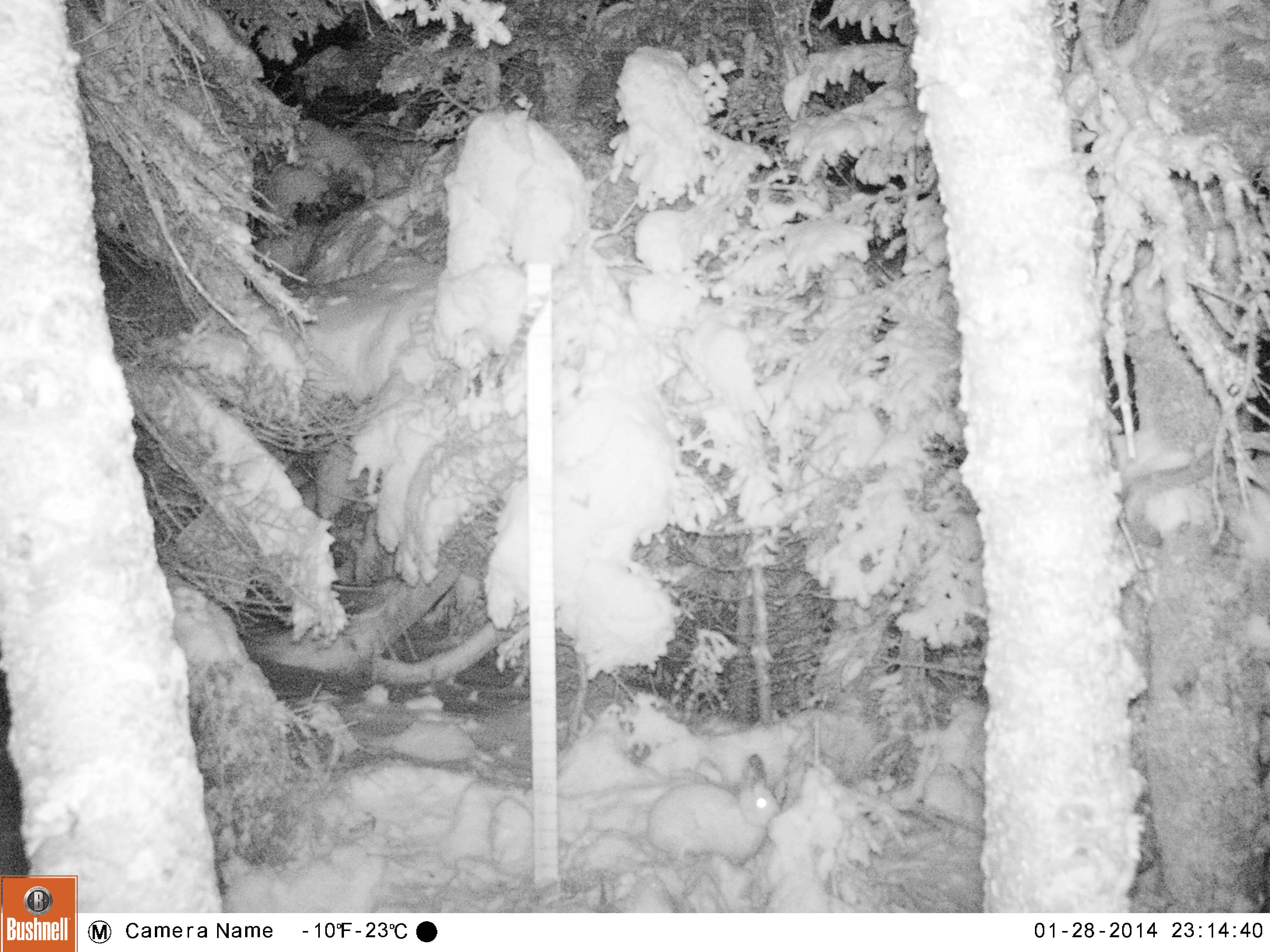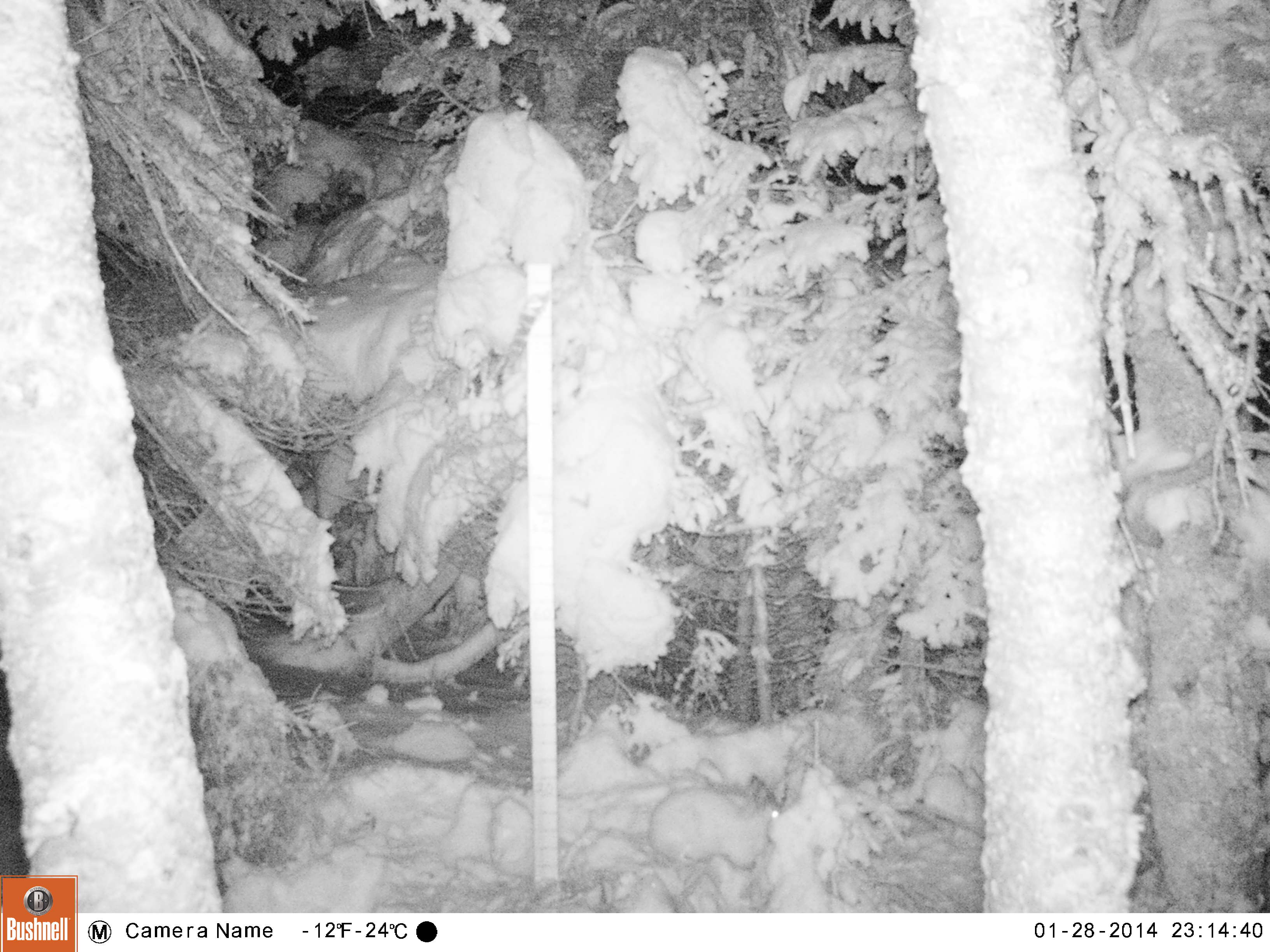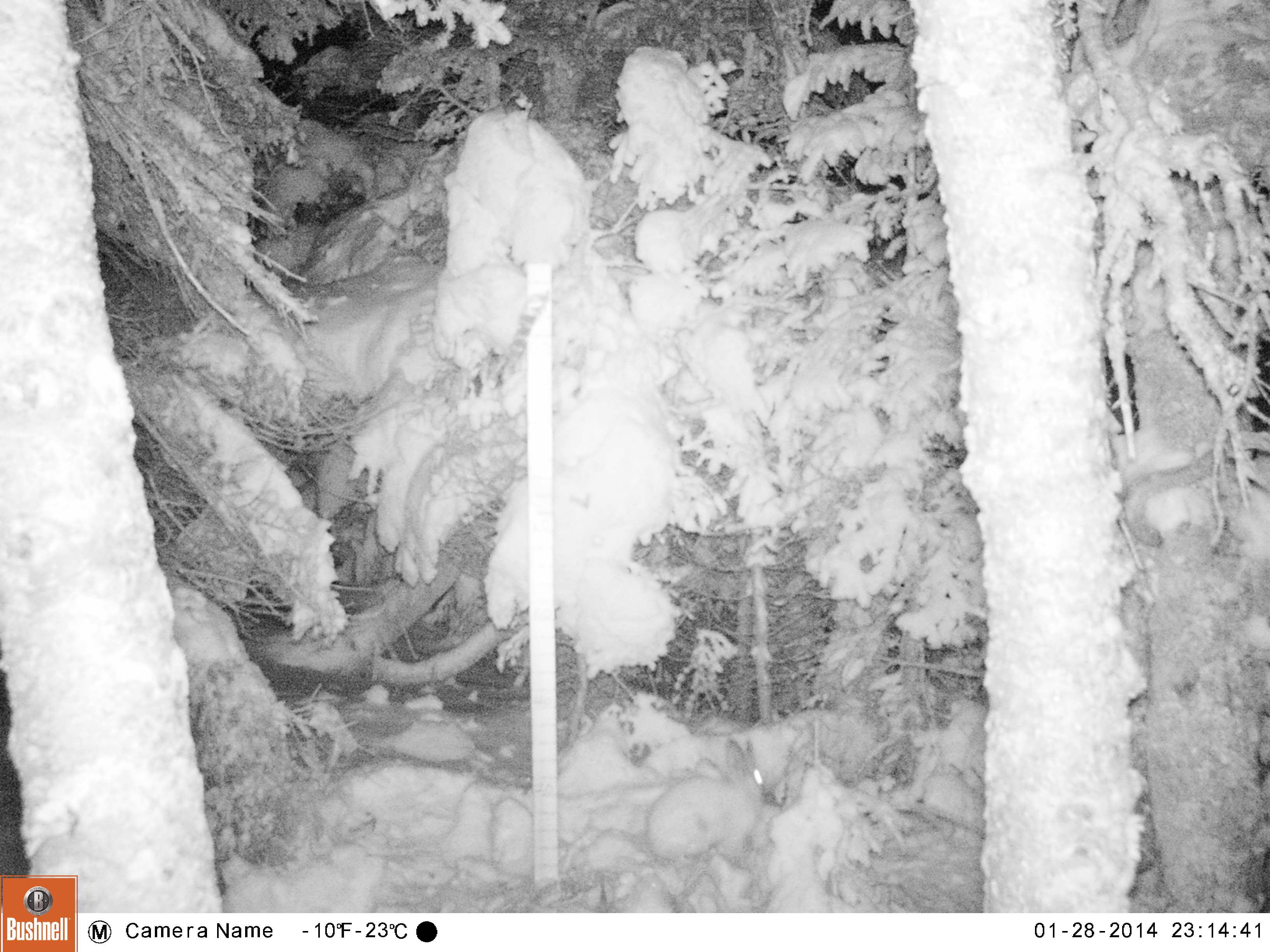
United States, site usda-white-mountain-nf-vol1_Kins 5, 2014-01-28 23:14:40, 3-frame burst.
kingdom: Animalia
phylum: Chordata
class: Mammalia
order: Lagomorpha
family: Leporidae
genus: Lepus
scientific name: Lepus americanus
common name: snowshoe hare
Snowshoe hare (Lepus americanus).